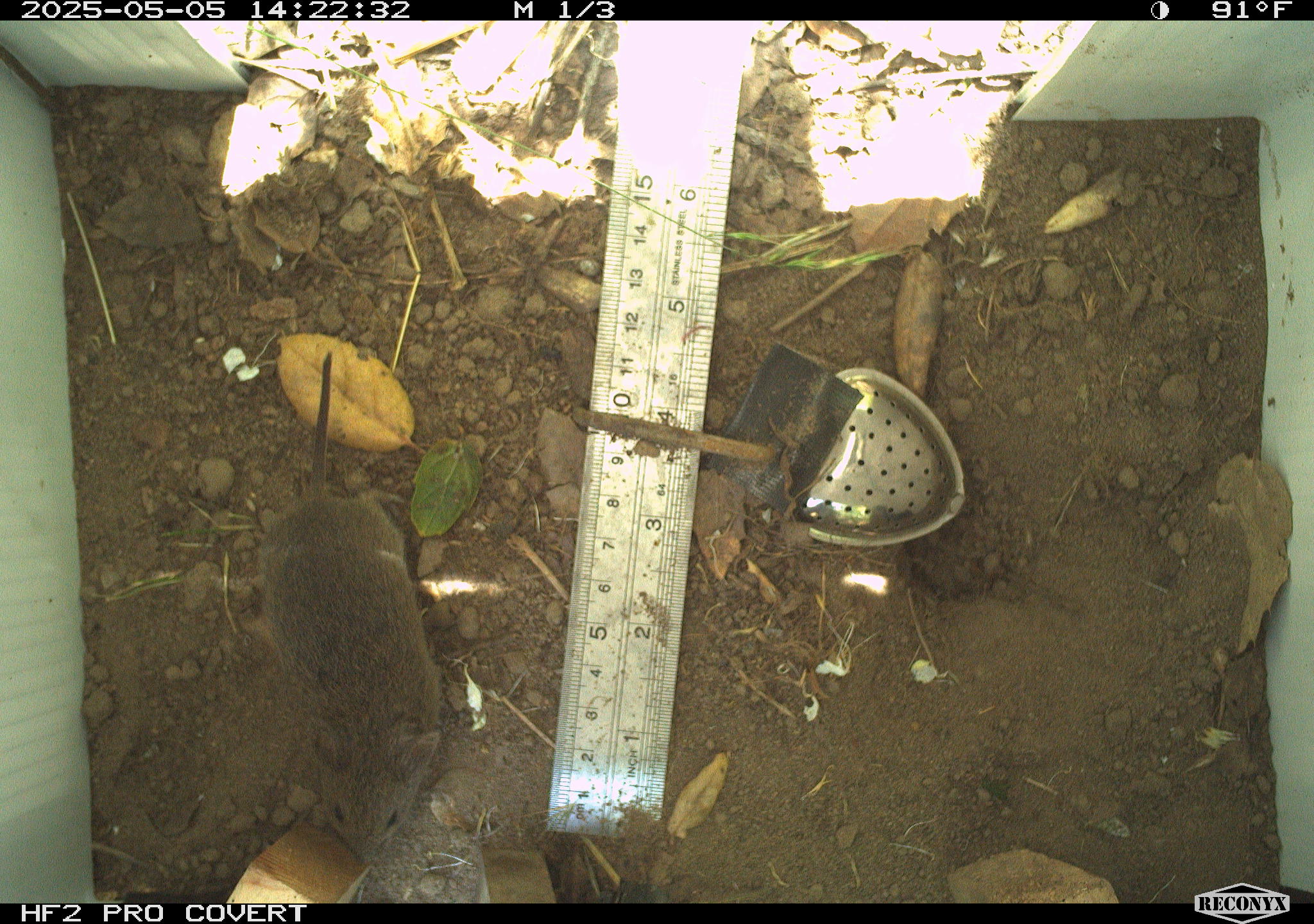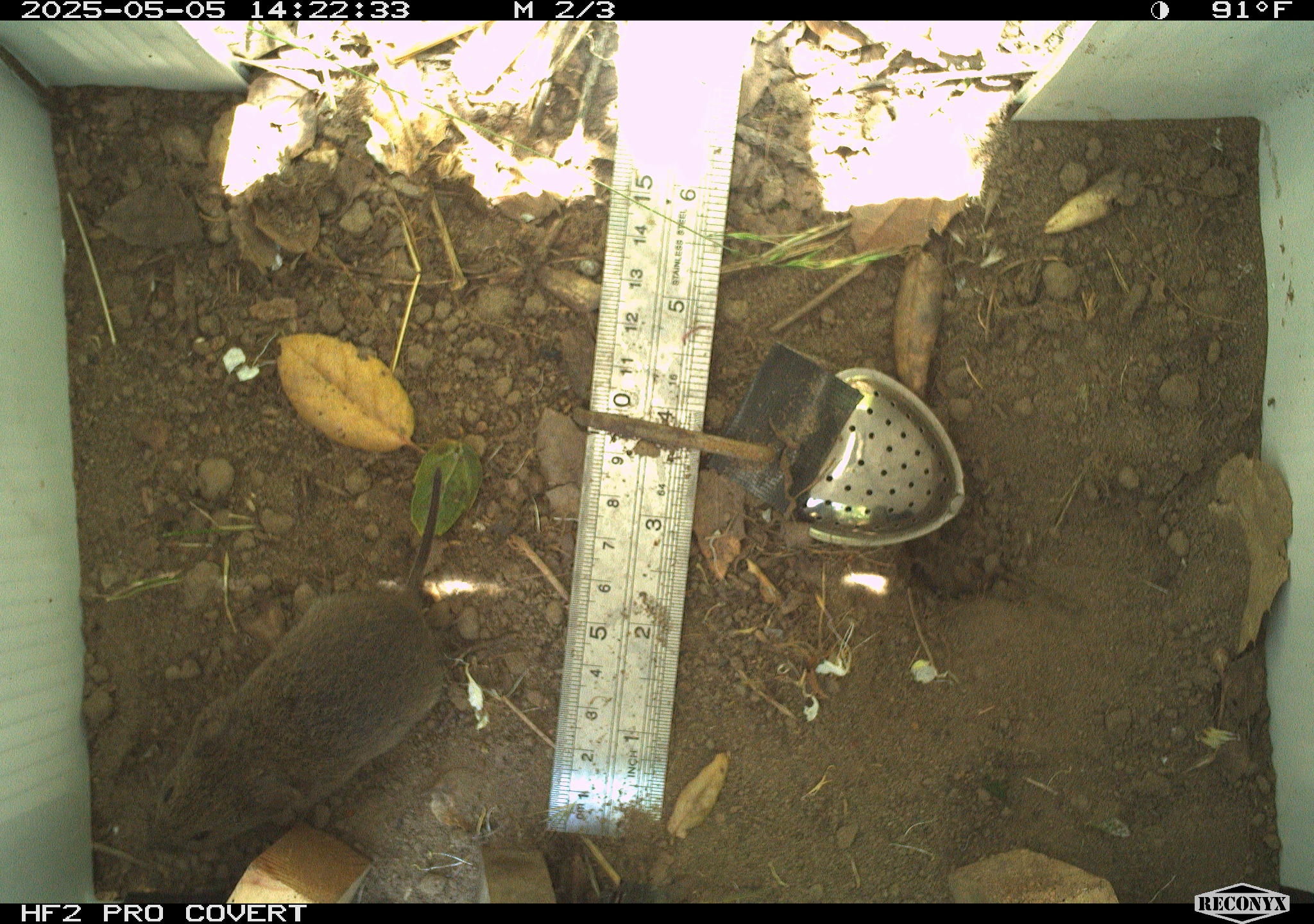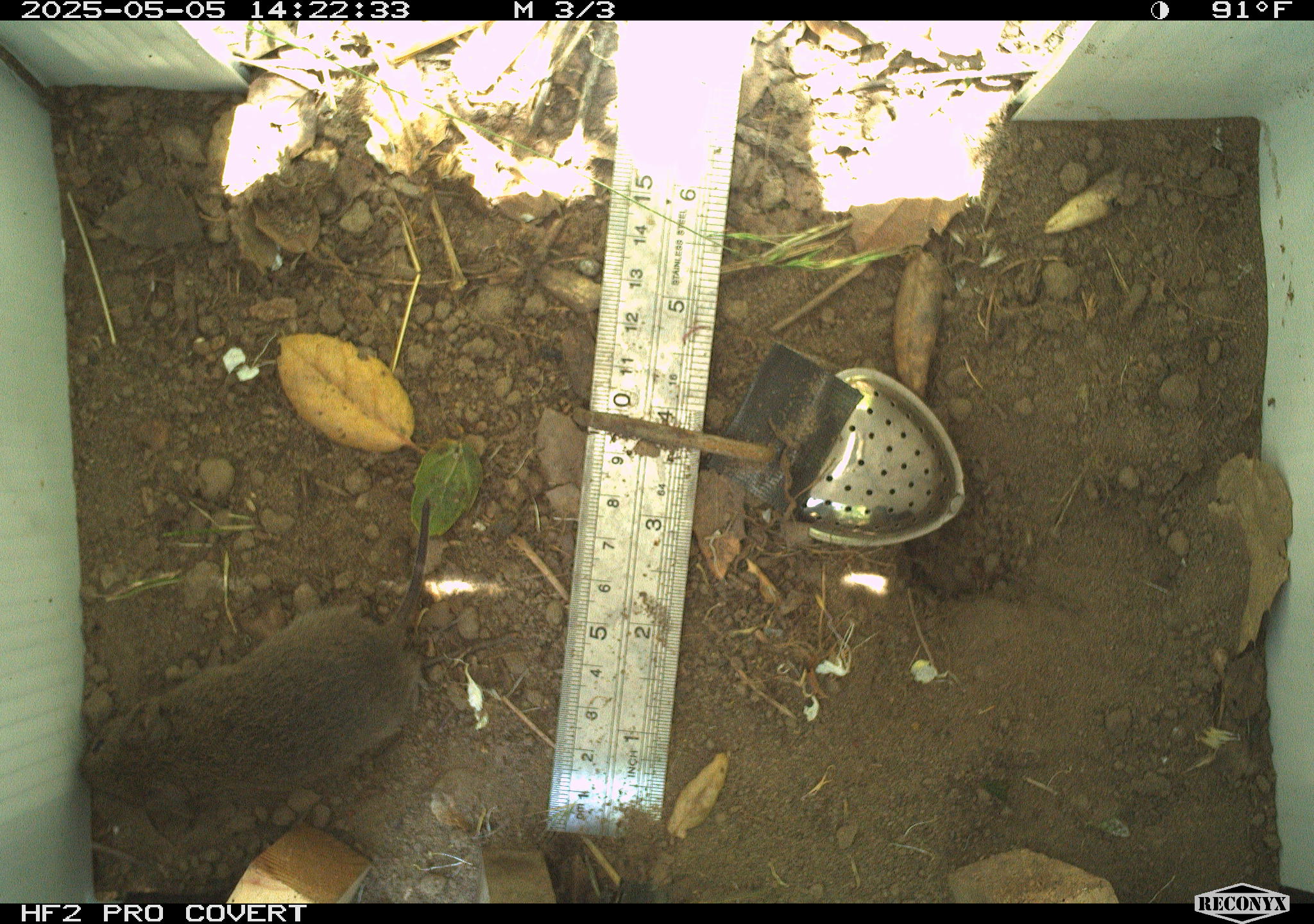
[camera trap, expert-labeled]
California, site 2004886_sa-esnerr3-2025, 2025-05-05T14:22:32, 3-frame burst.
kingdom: Animalia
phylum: Chordata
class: Mammalia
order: Rodentia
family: Cricetidae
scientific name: Arvicolinae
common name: voles, lemmings, and muskrats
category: arvicolinae subfamily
Arvicolinae subfamily (voles, lemmings, and muskrats) (Arvicolinae).